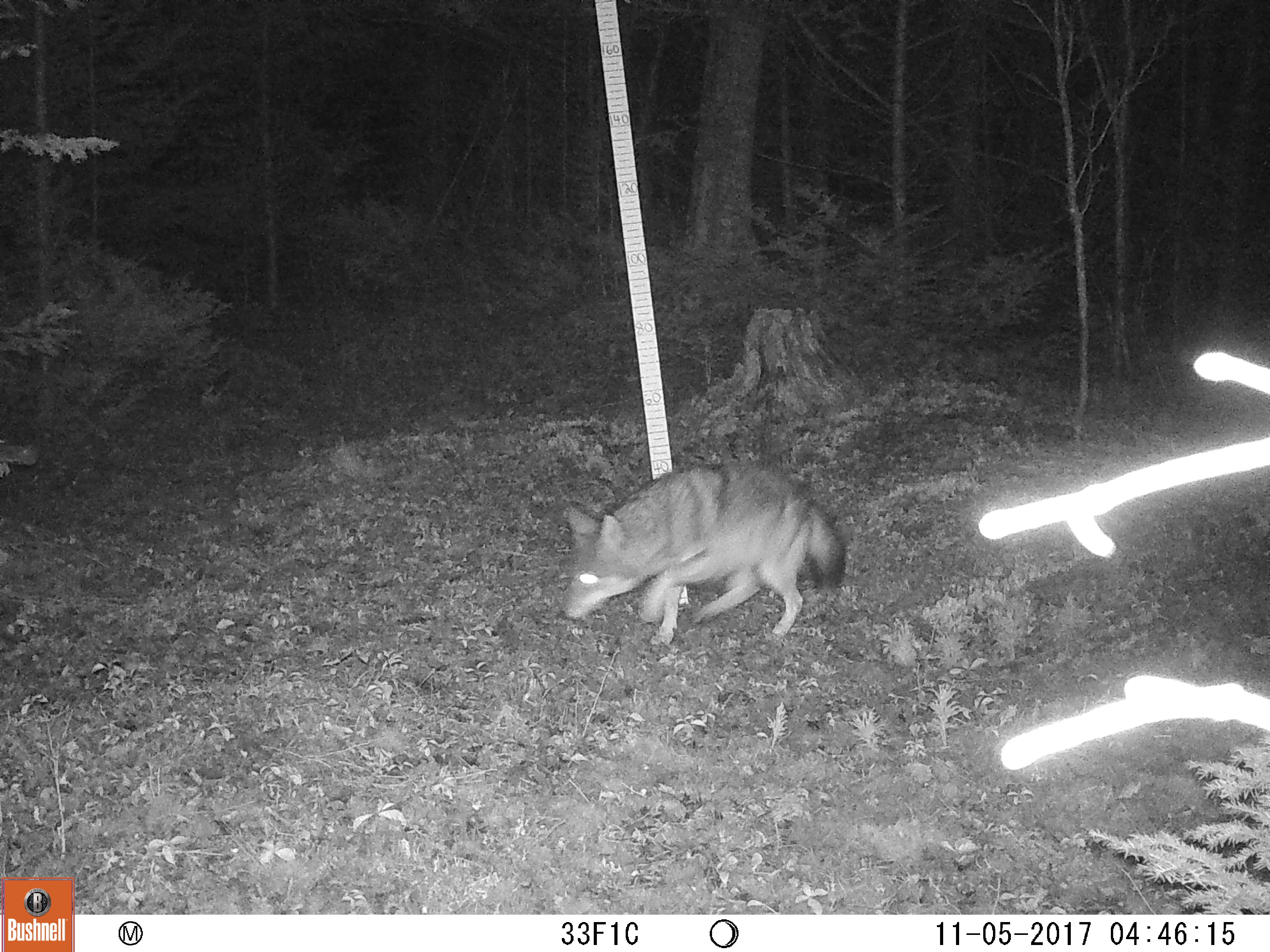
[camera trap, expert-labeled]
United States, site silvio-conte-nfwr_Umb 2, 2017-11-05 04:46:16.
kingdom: Animalia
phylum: Chordata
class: Mammalia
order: Carnivora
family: Canidae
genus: Canis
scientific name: Canis latrans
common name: coyote